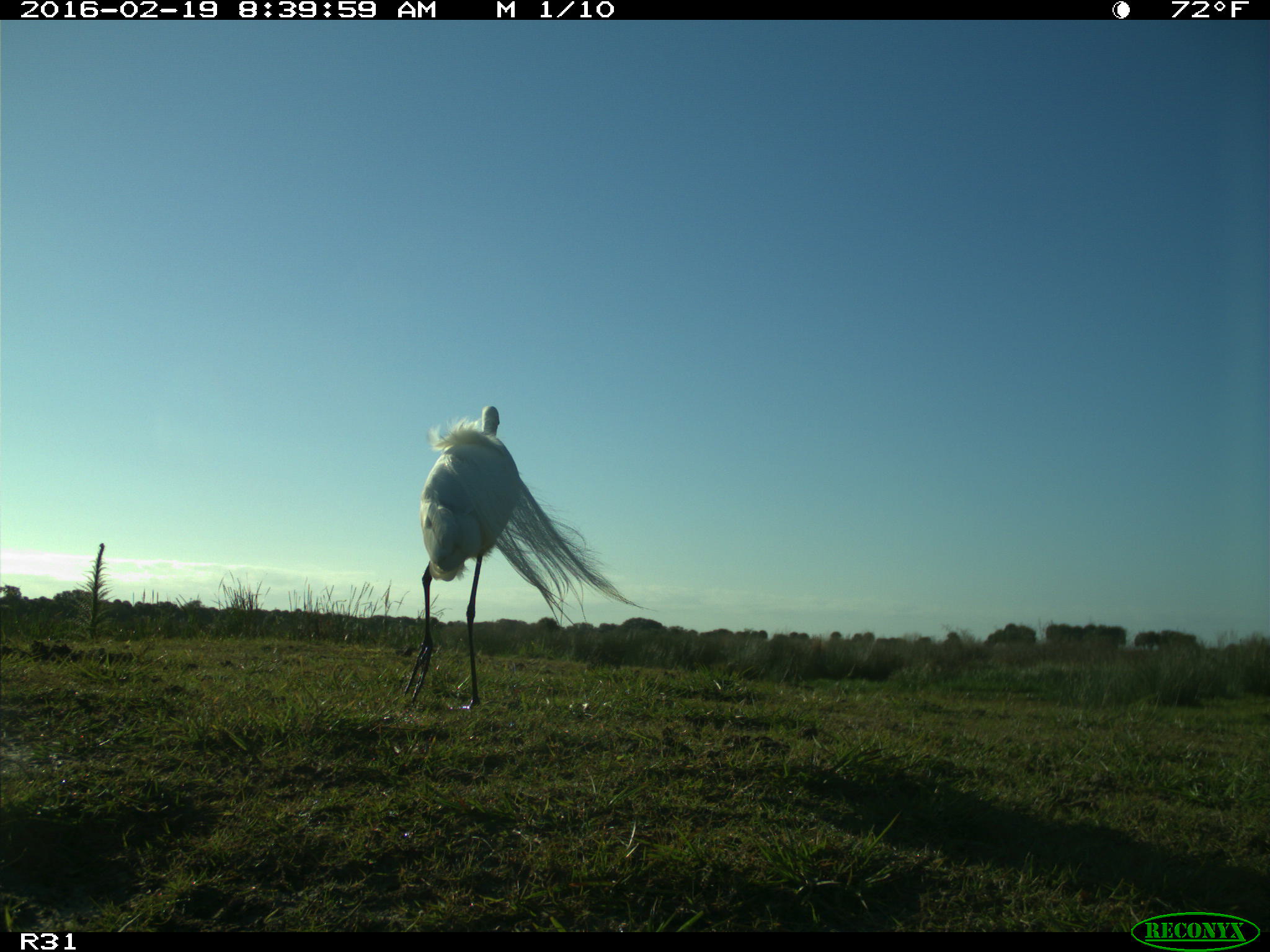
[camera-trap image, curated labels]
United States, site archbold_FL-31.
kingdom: Animalia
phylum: Chordata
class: Aves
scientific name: Aves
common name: birds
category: unidentified bird